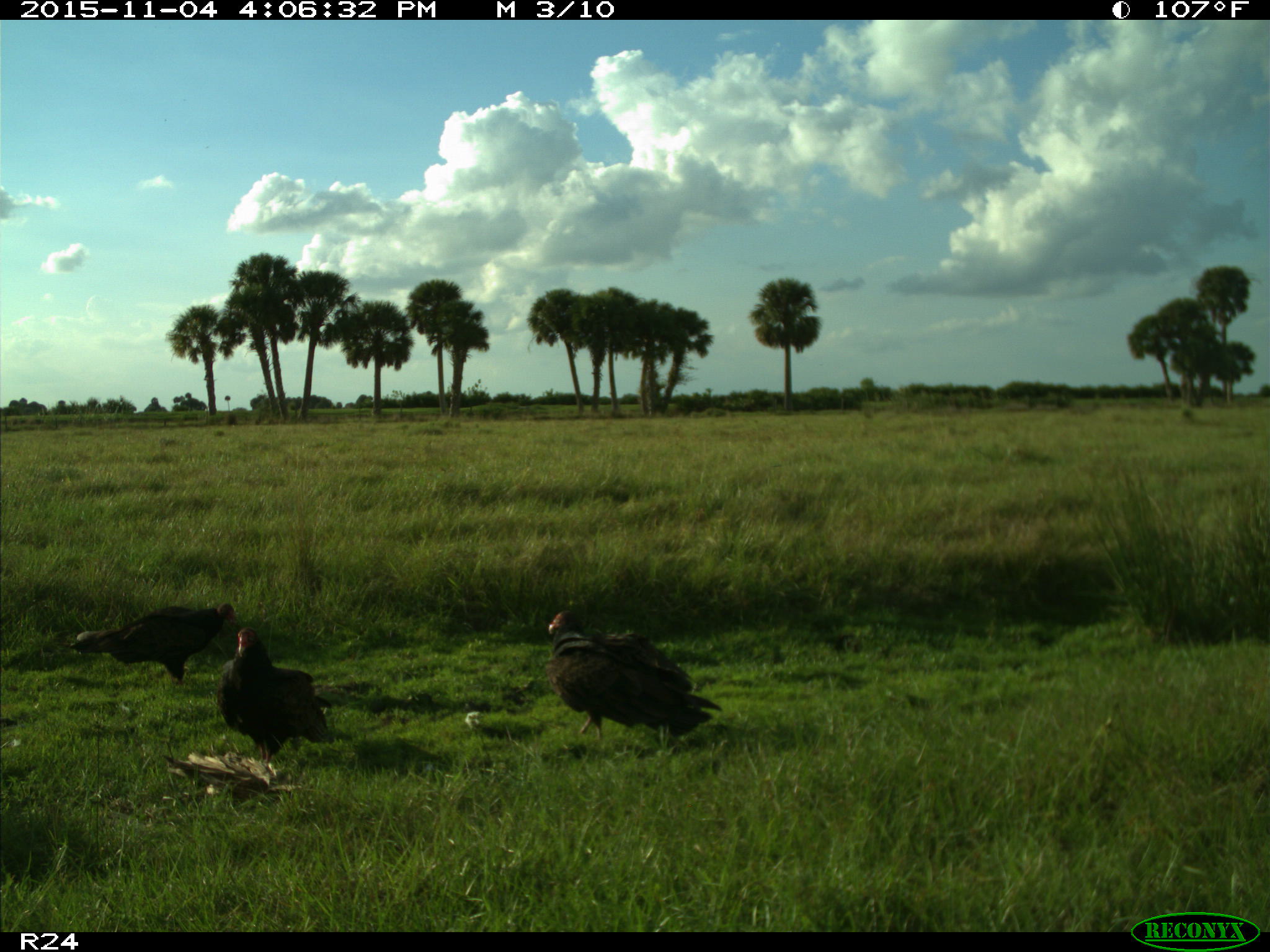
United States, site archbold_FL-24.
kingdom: Animalia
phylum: Chordata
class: Aves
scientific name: Aves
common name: birds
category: unidentified bird